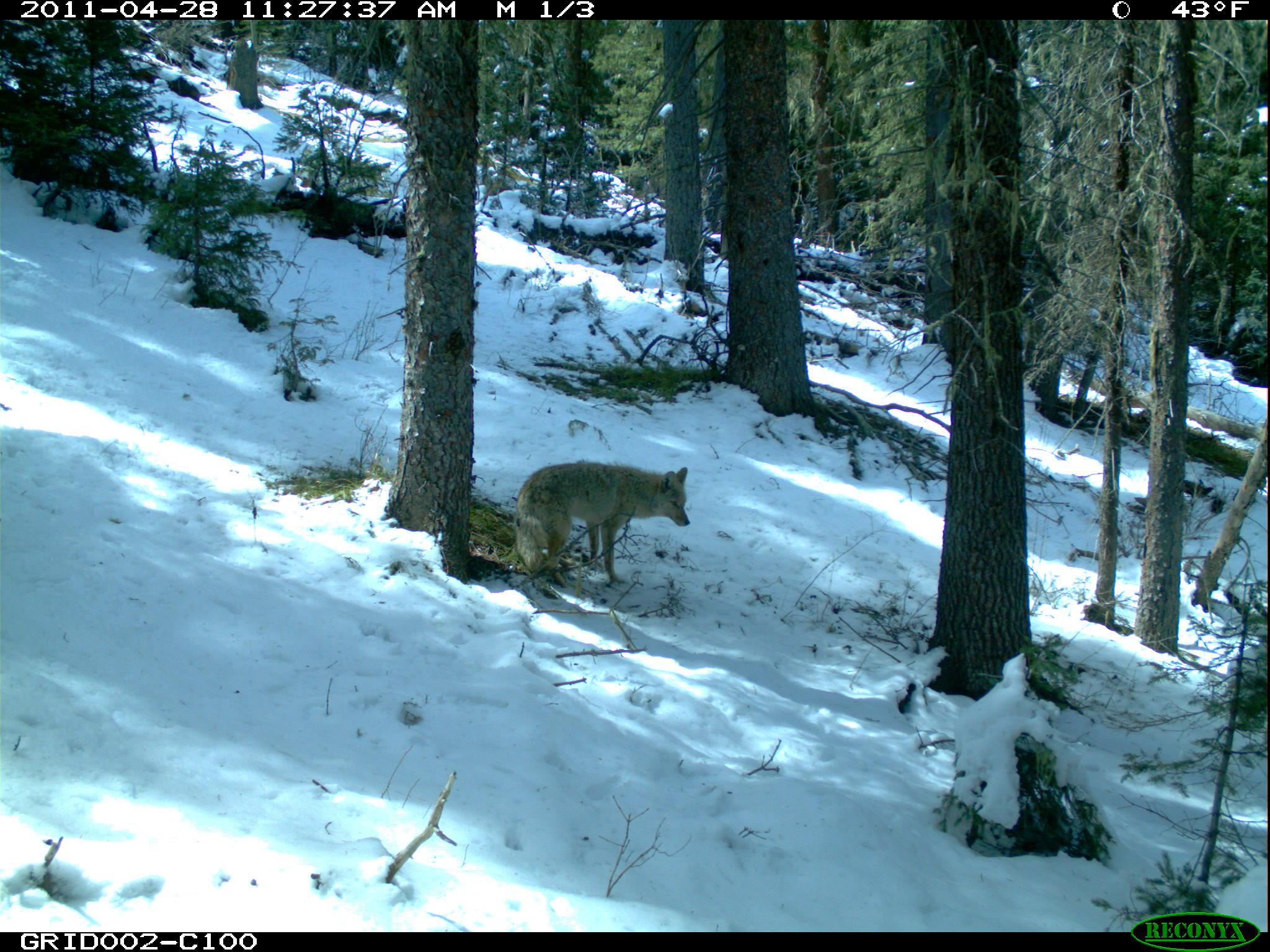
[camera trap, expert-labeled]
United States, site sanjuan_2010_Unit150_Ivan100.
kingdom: Animalia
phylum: Chordata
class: Mammalia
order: Carnivora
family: Canidae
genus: Canis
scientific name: Canis latrans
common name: coyote